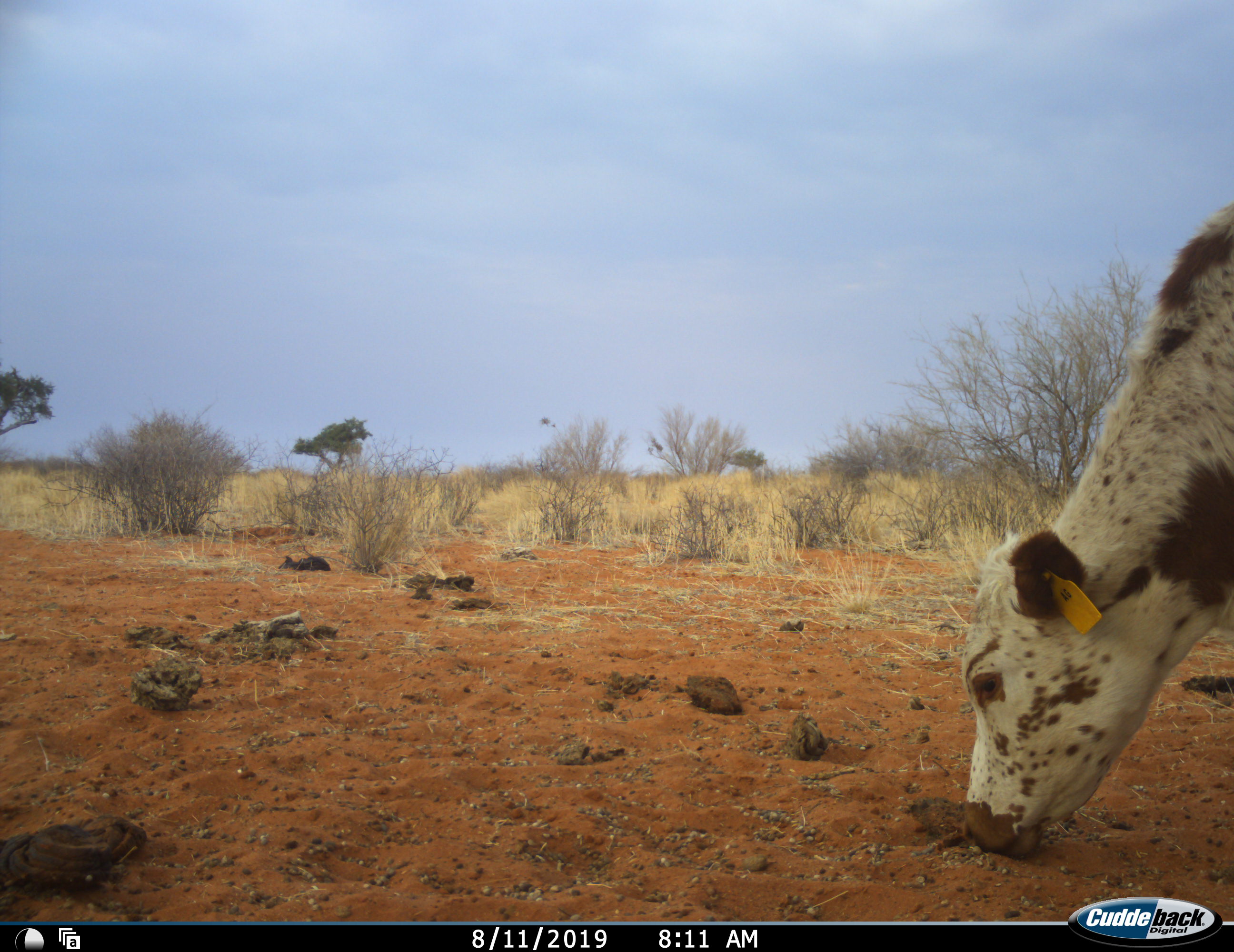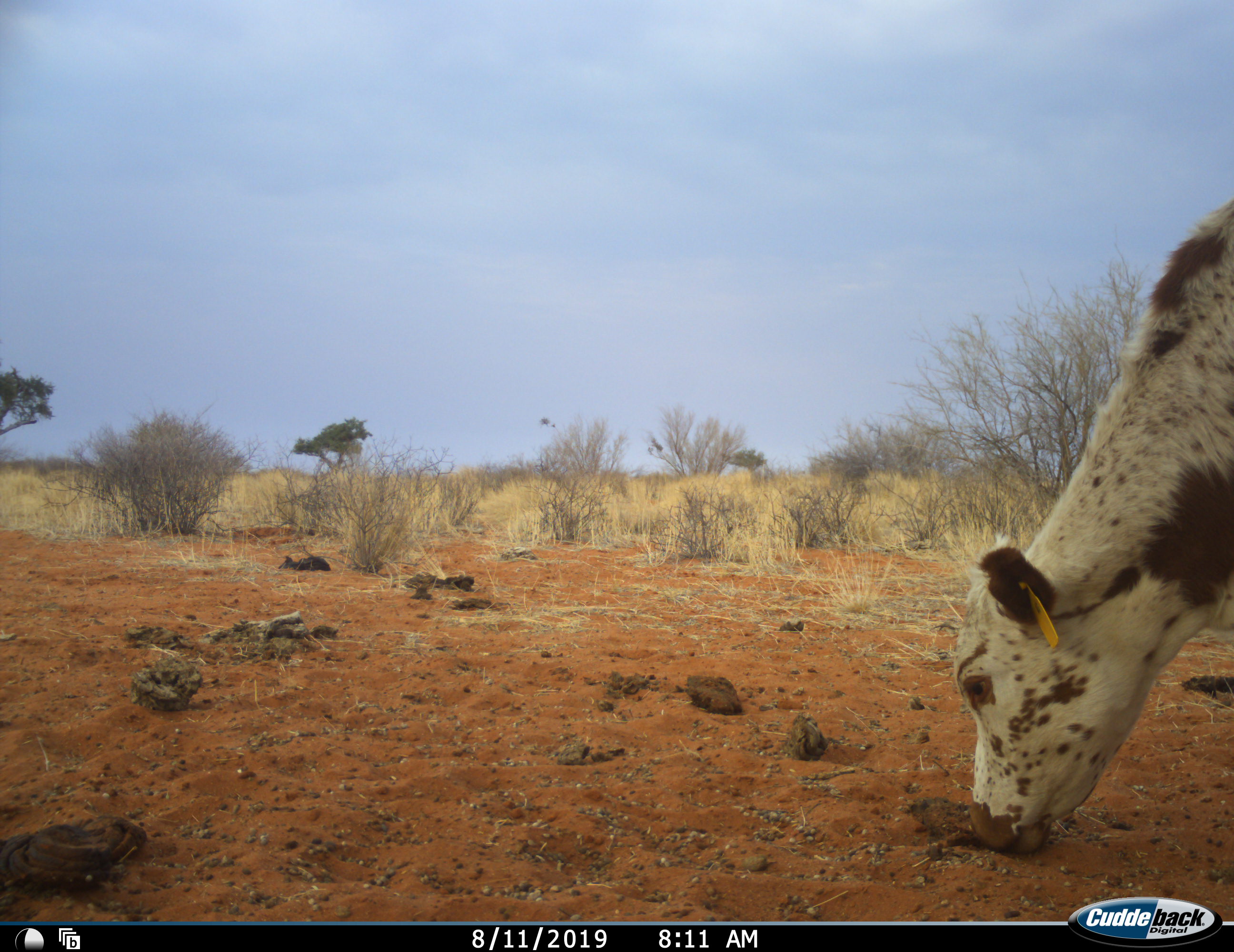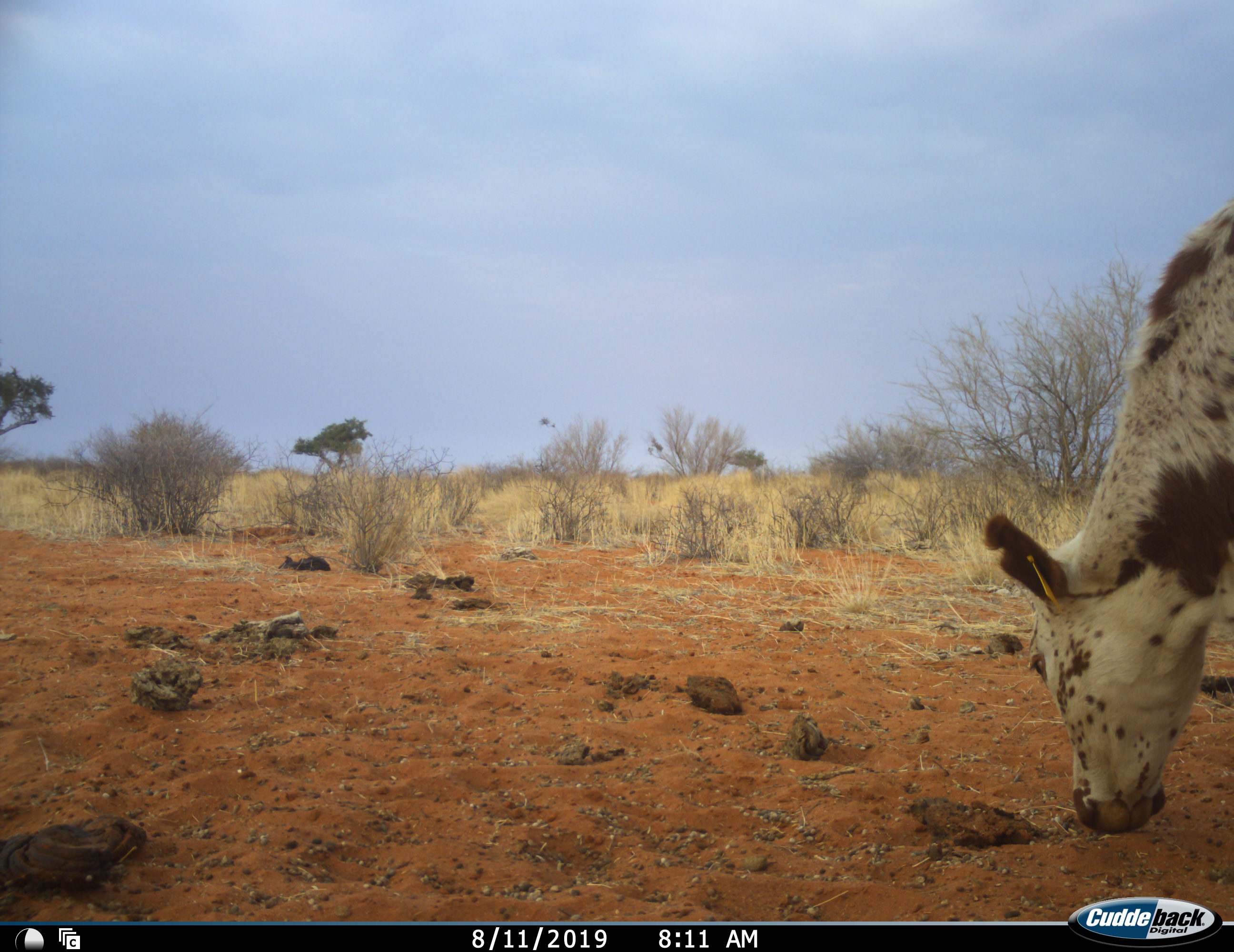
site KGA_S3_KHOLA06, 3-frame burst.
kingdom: Animalia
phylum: Chordata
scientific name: Vertebrata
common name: domestic animal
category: domesticanimal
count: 1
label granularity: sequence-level